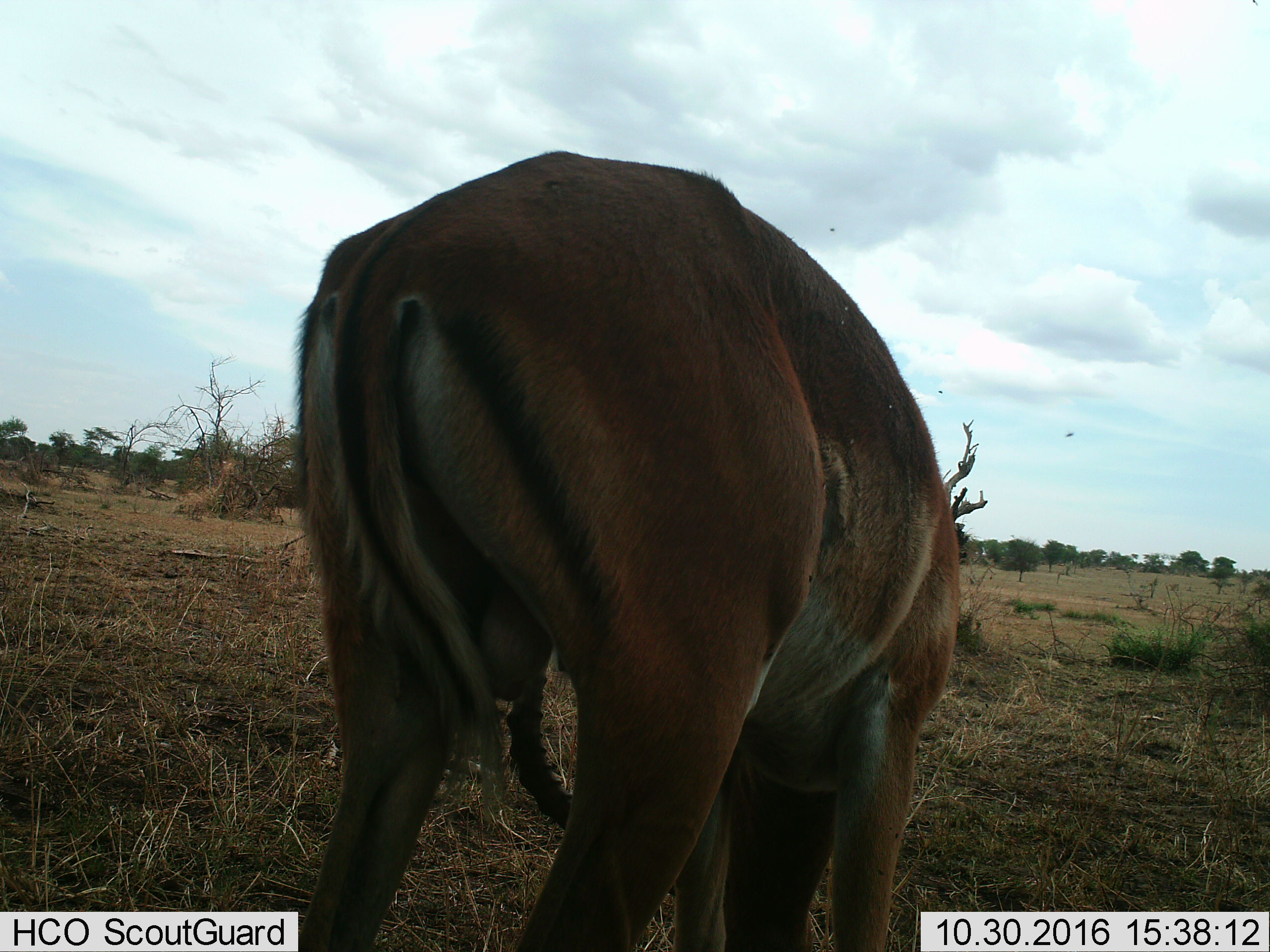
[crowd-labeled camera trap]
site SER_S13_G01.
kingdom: Animalia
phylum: Chordata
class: Mammalia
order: Artiodactyla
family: Bovidae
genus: Aepyceros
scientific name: Aepyceros melampus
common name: impala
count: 1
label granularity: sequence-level